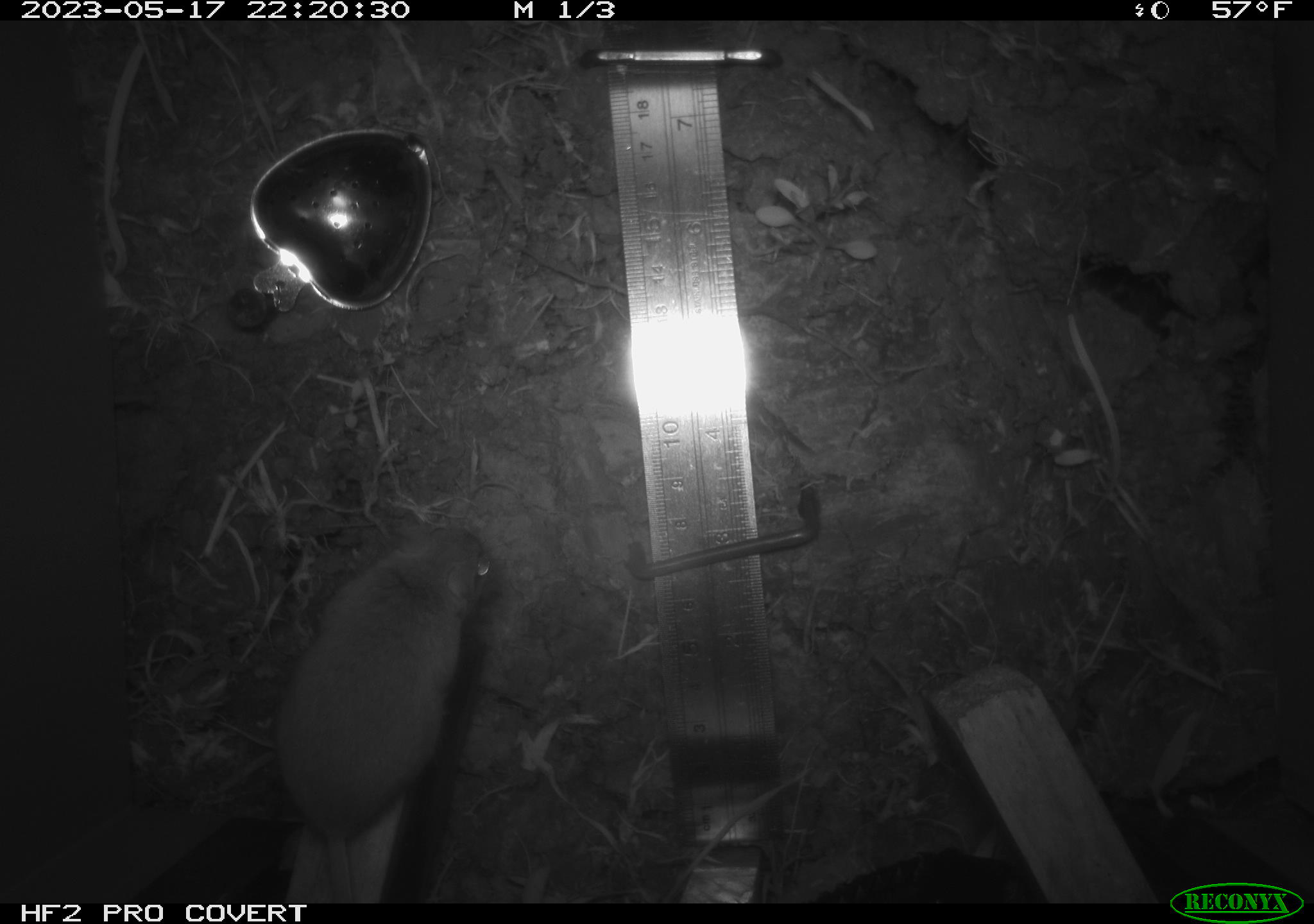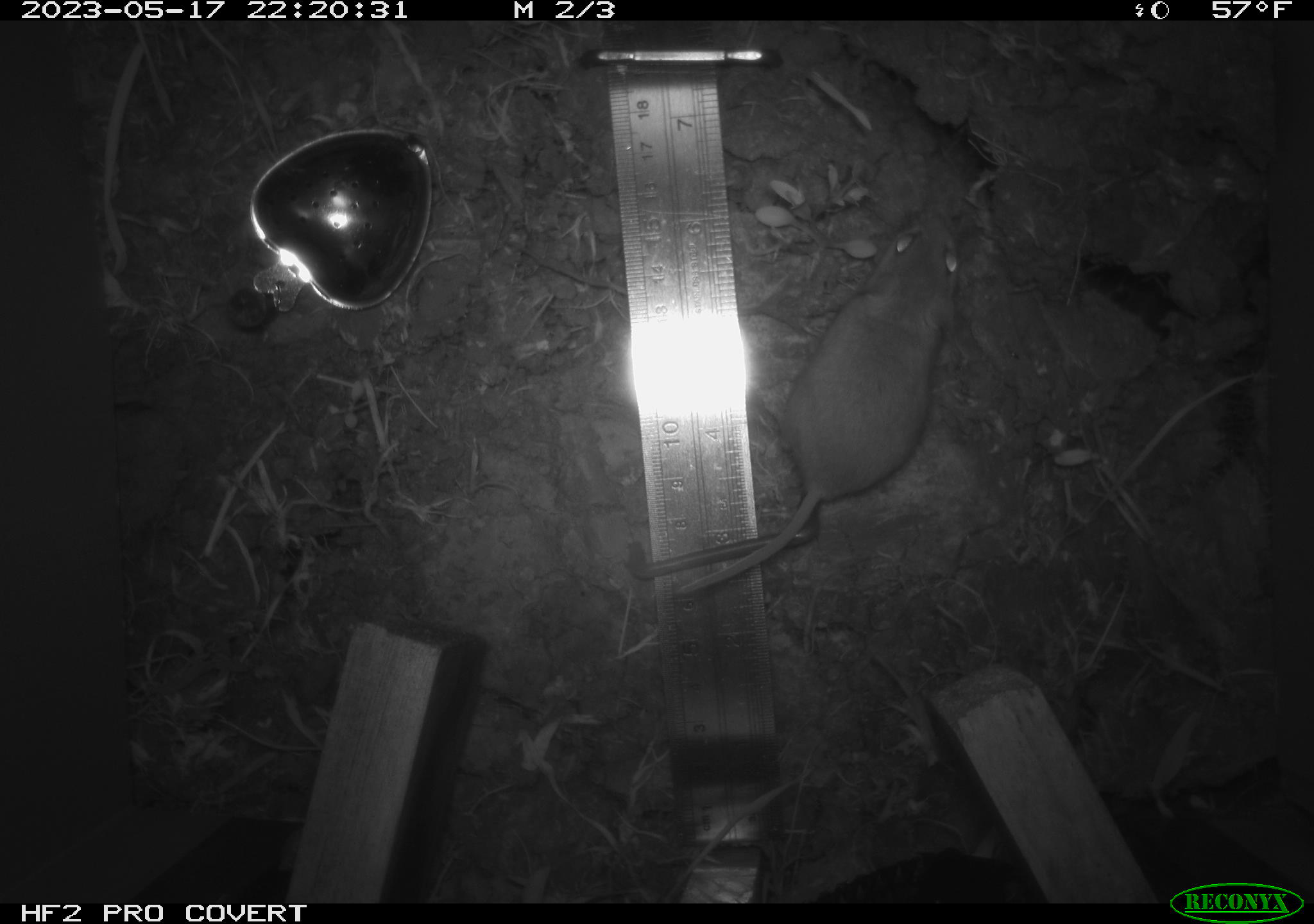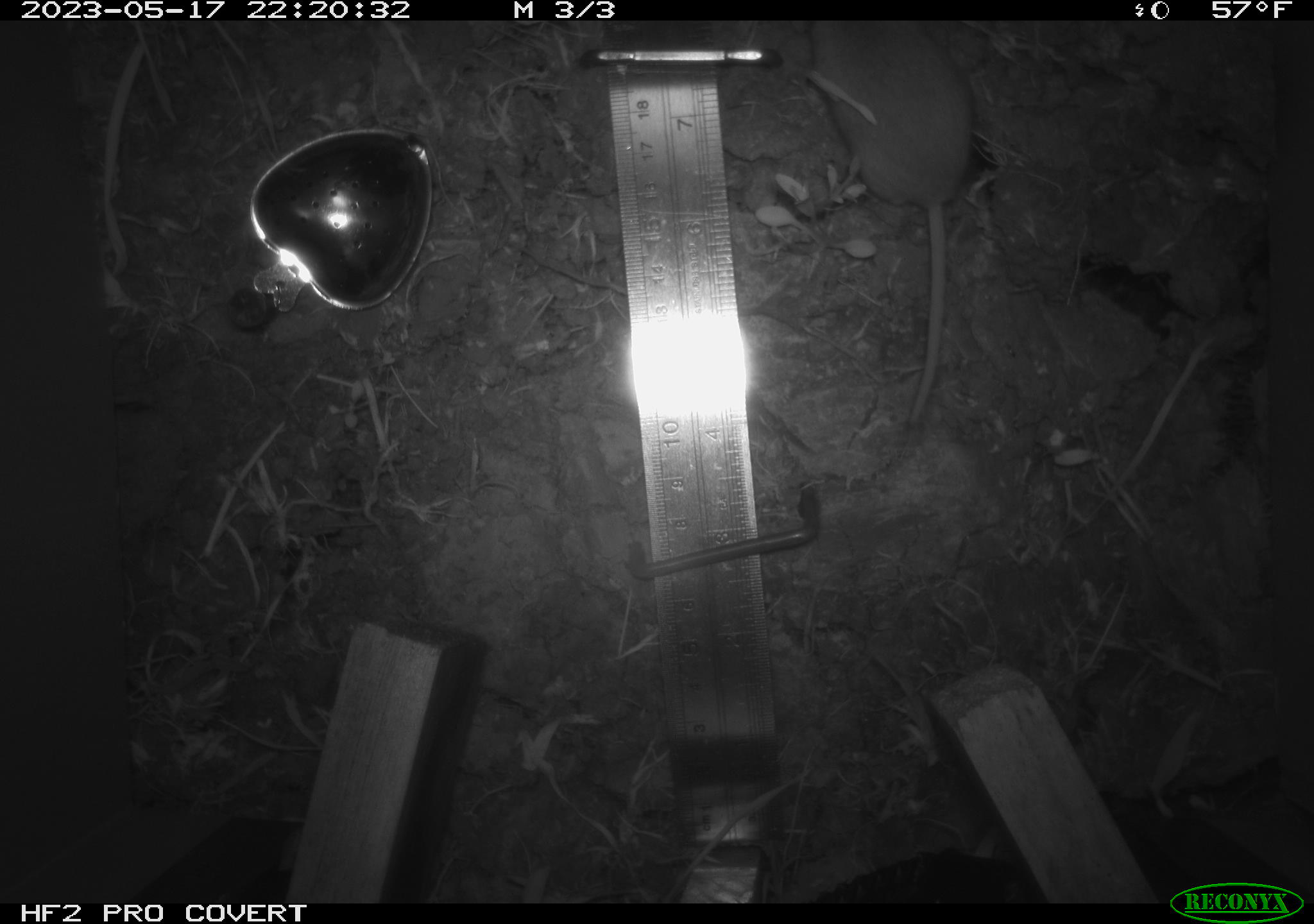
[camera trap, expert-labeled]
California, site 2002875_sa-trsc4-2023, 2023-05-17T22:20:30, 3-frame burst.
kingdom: Animalia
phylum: Chordata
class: Mammalia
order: Rodentia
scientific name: Rodentia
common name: mouse species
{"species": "mouse species (Rodentia)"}